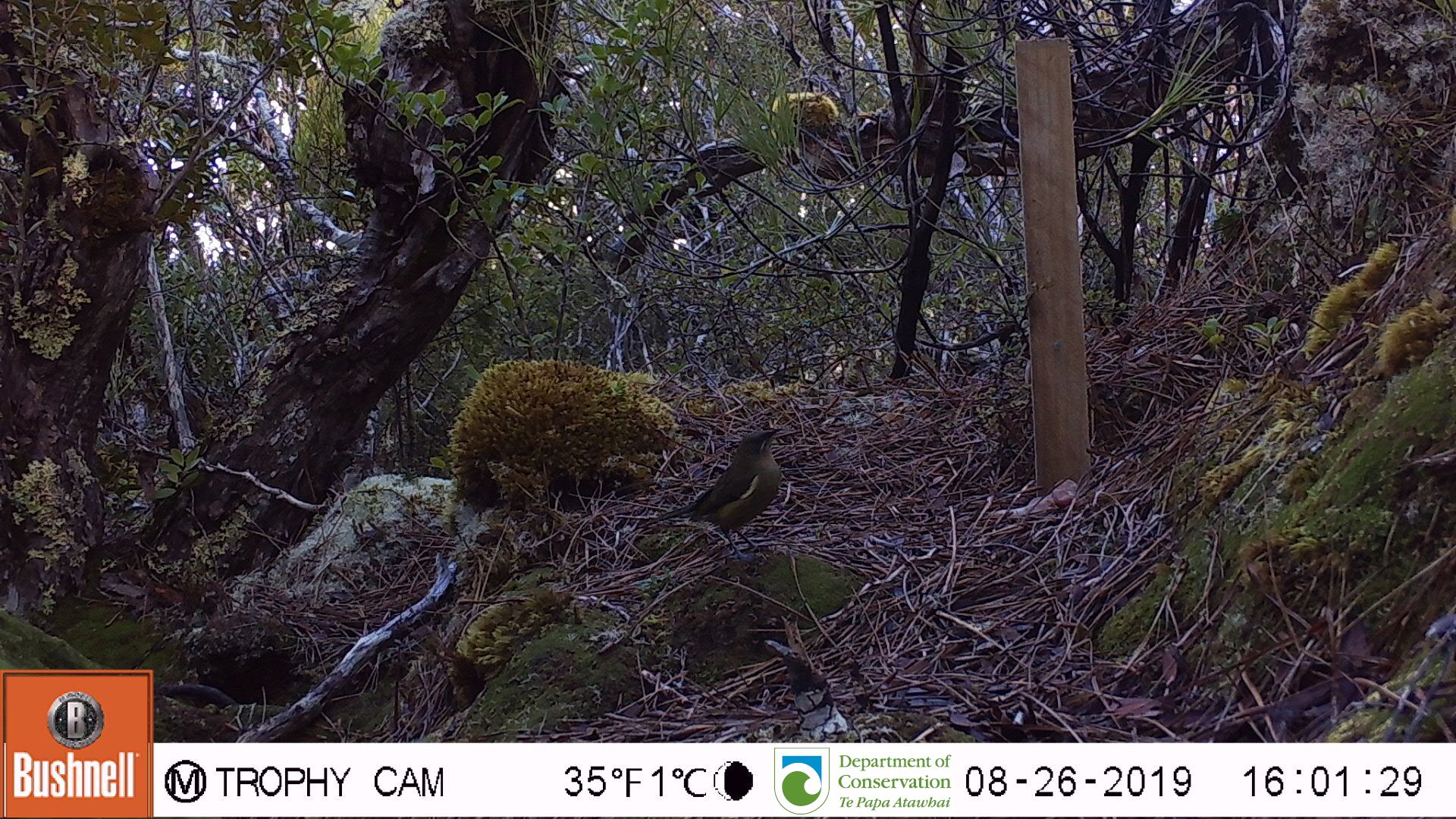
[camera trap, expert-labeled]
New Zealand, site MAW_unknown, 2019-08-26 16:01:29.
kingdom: Animalia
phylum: Chordata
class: Aves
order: Passeriformes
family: Meliphagidae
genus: Anthornis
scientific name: Anthornis melanura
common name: new zealand bellbird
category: bellbird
Bellbird (new zealand bellbird) (Anthornis melanura).